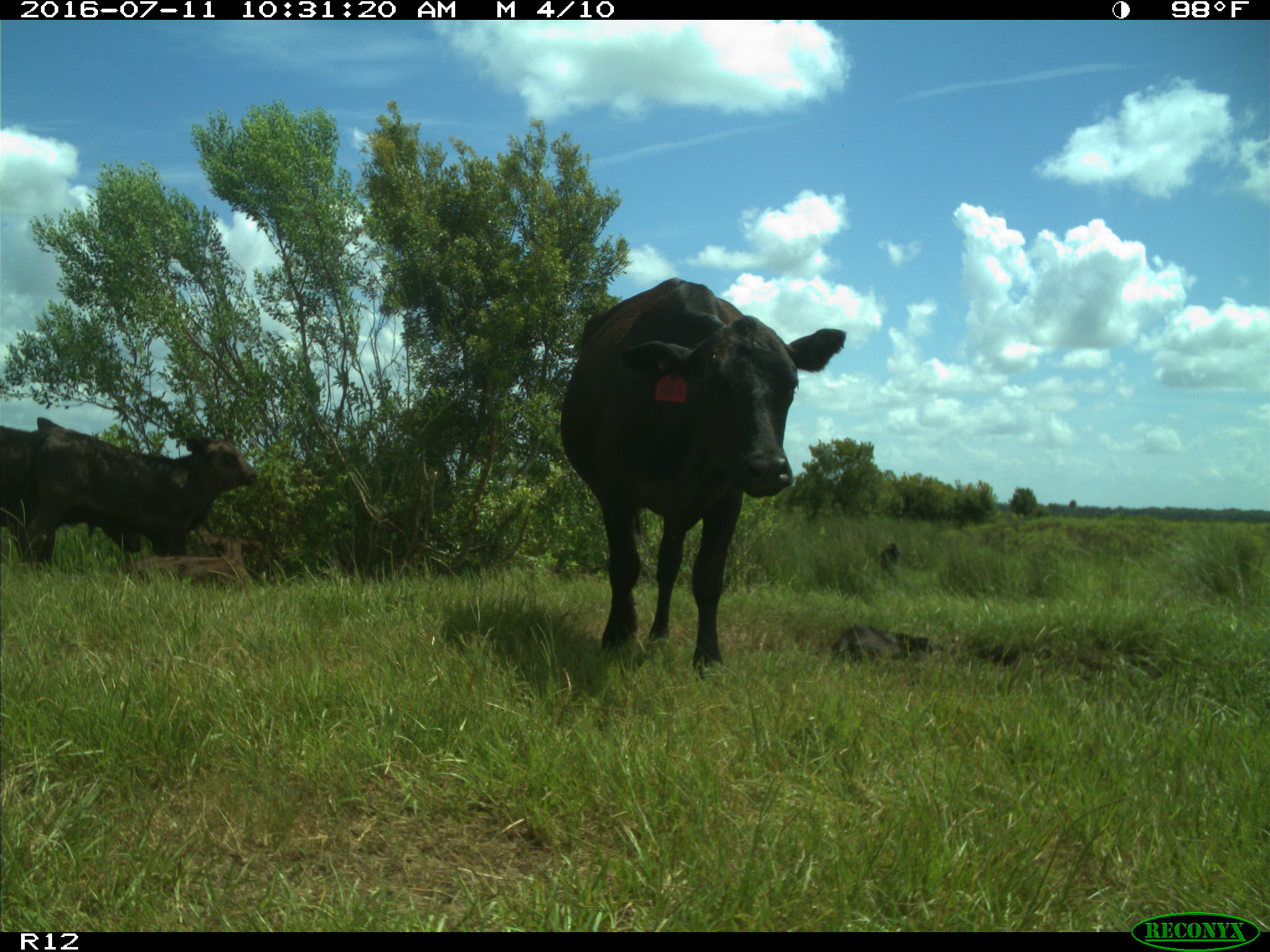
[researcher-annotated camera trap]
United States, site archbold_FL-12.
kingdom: Animalia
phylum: Chordata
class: Mammalia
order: Artiodactyla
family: Bovidae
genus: Bos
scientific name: Bos taurus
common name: domestic cow